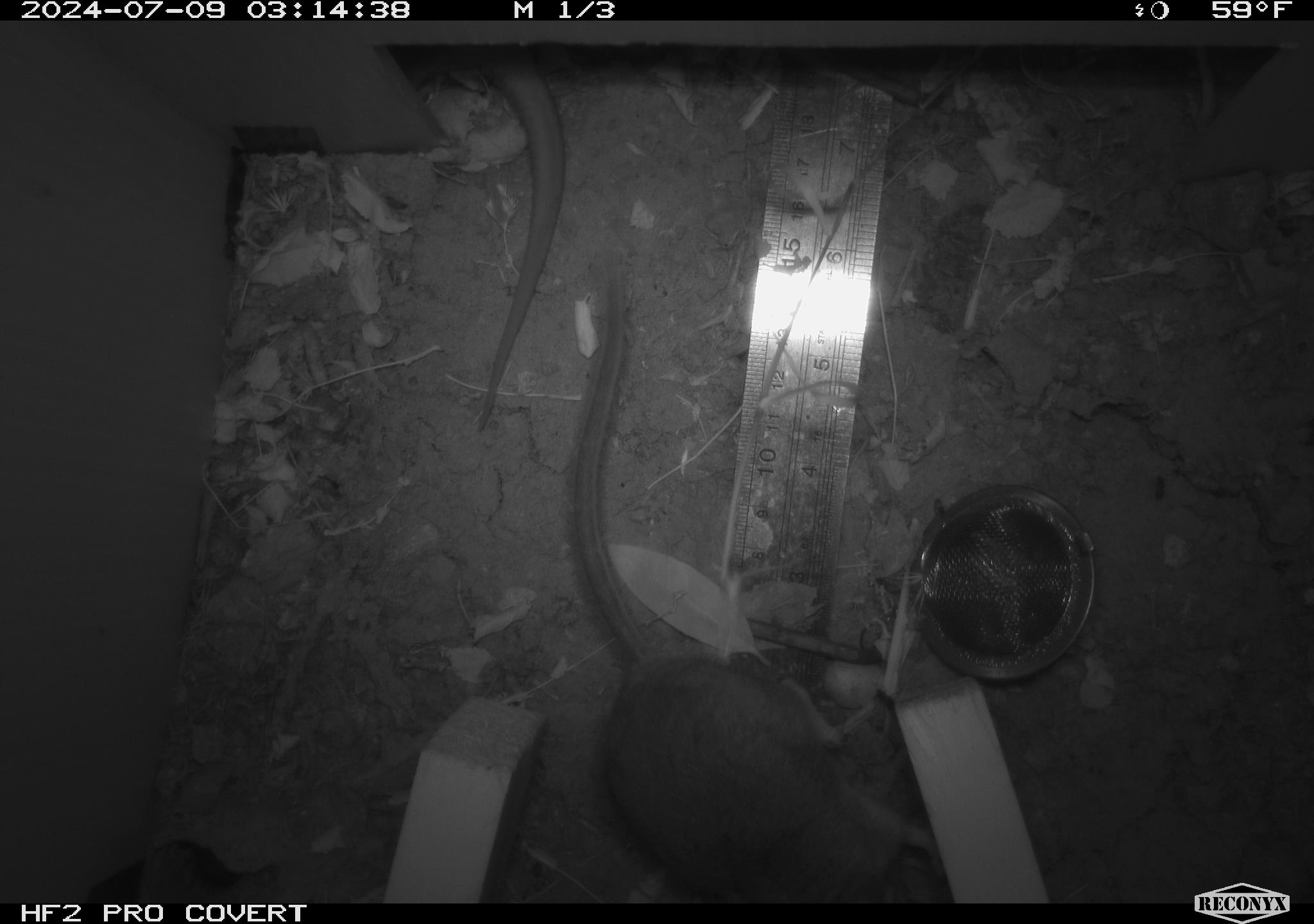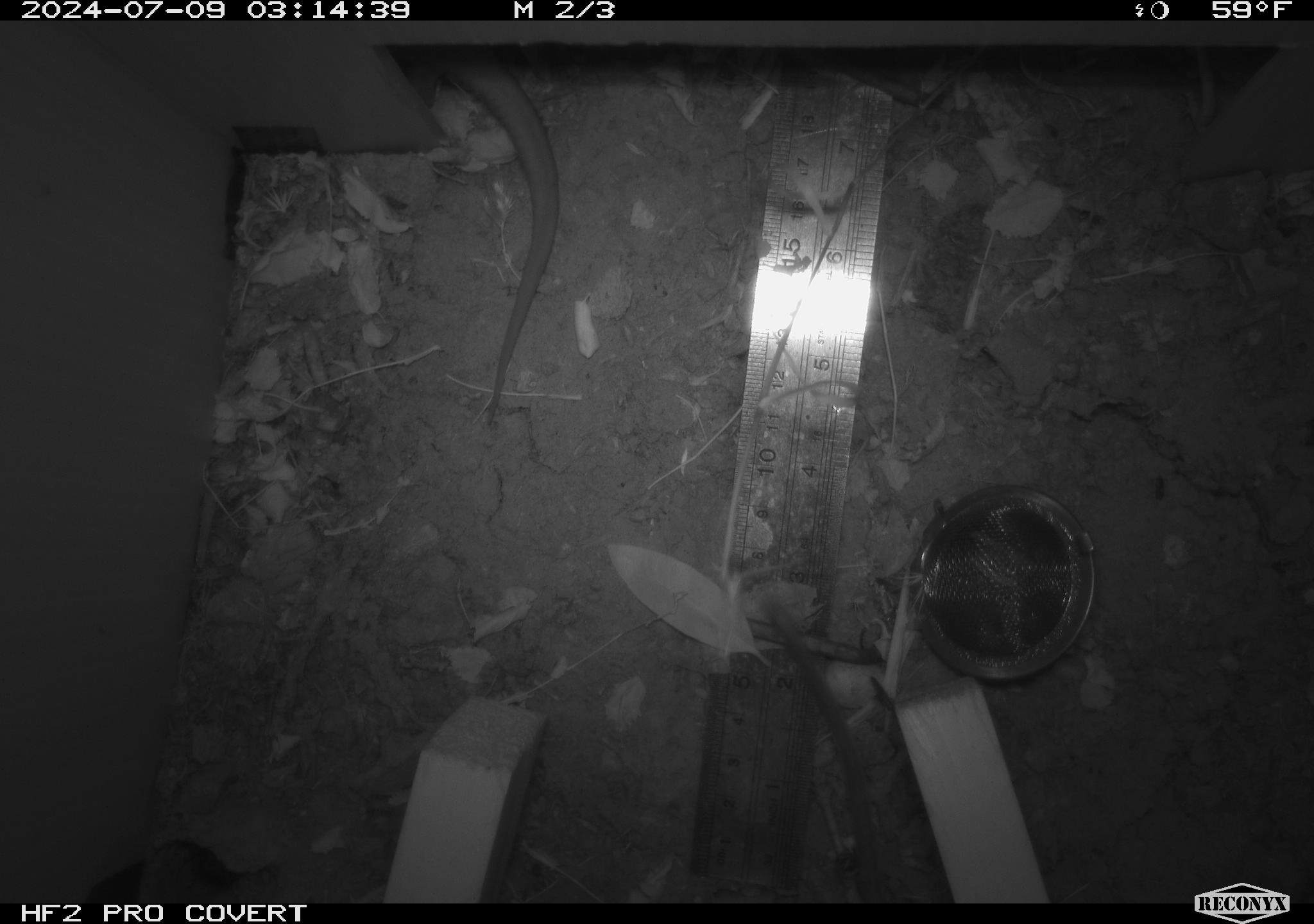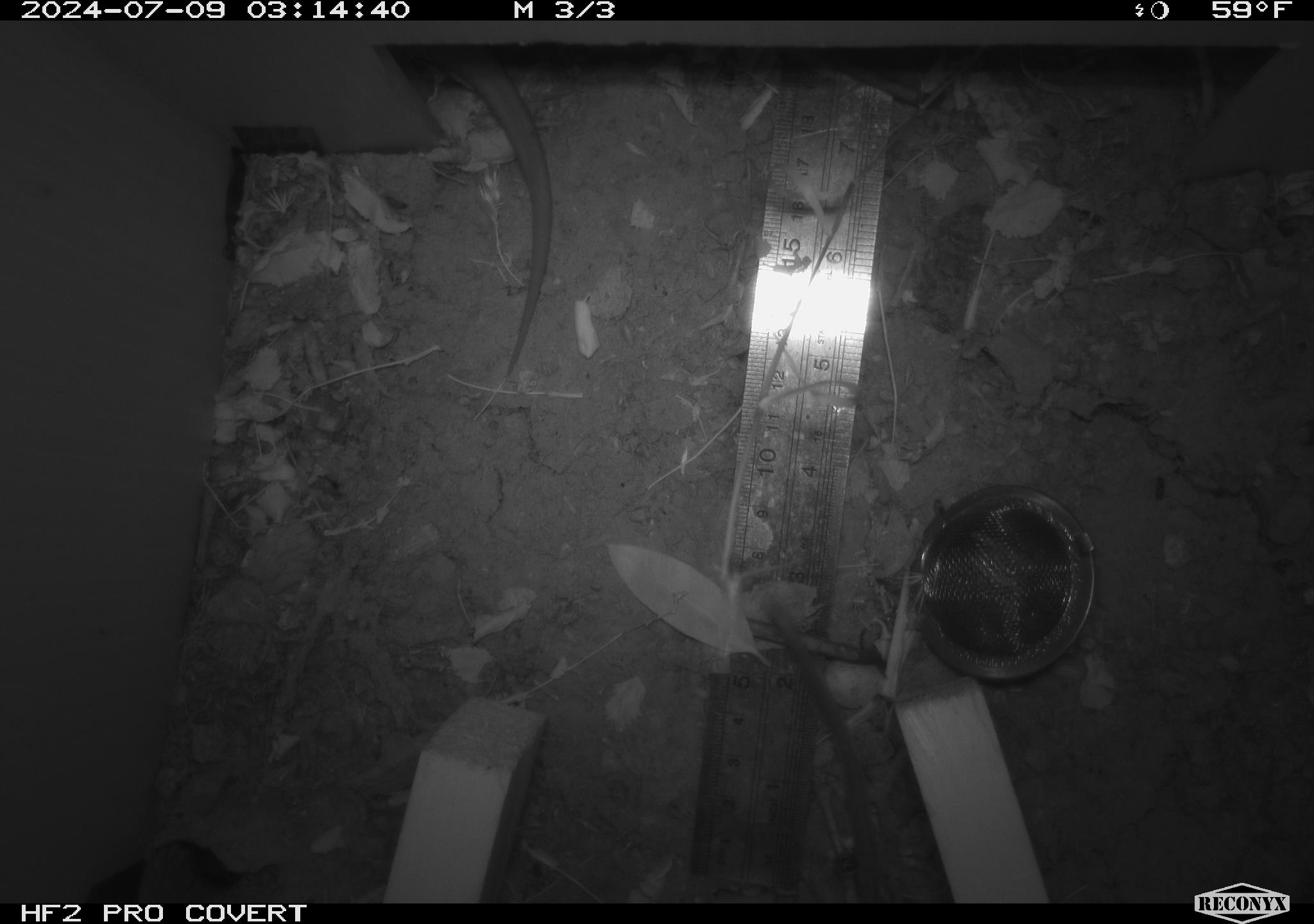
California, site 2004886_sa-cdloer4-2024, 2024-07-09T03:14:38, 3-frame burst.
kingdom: Animalia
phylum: Chordata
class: Amphibia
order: Caudata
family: Salamandridae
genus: Taricha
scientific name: Taricha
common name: pacific newts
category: taricha species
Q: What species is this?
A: Taricha species (pacific newts) (Taricha).